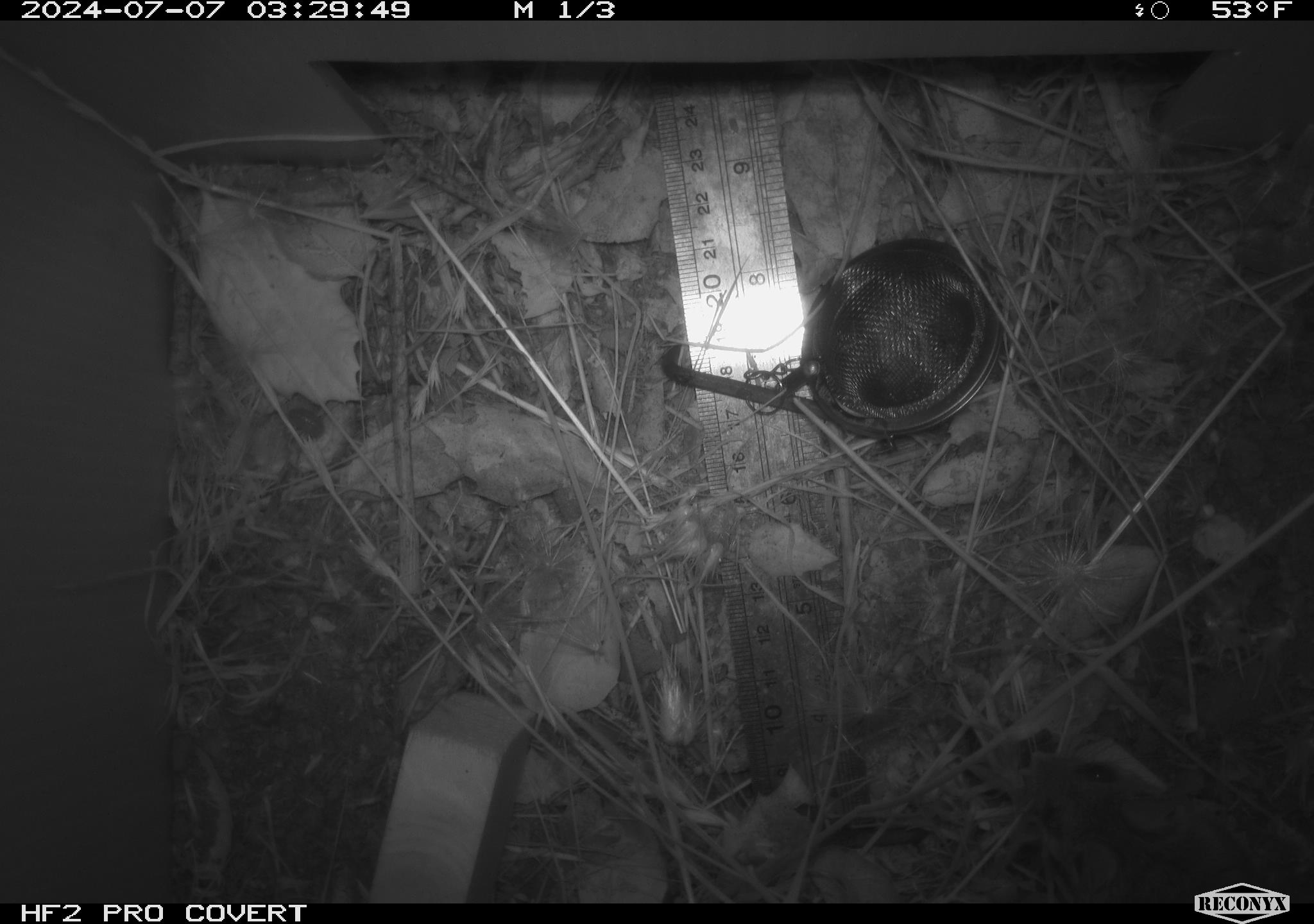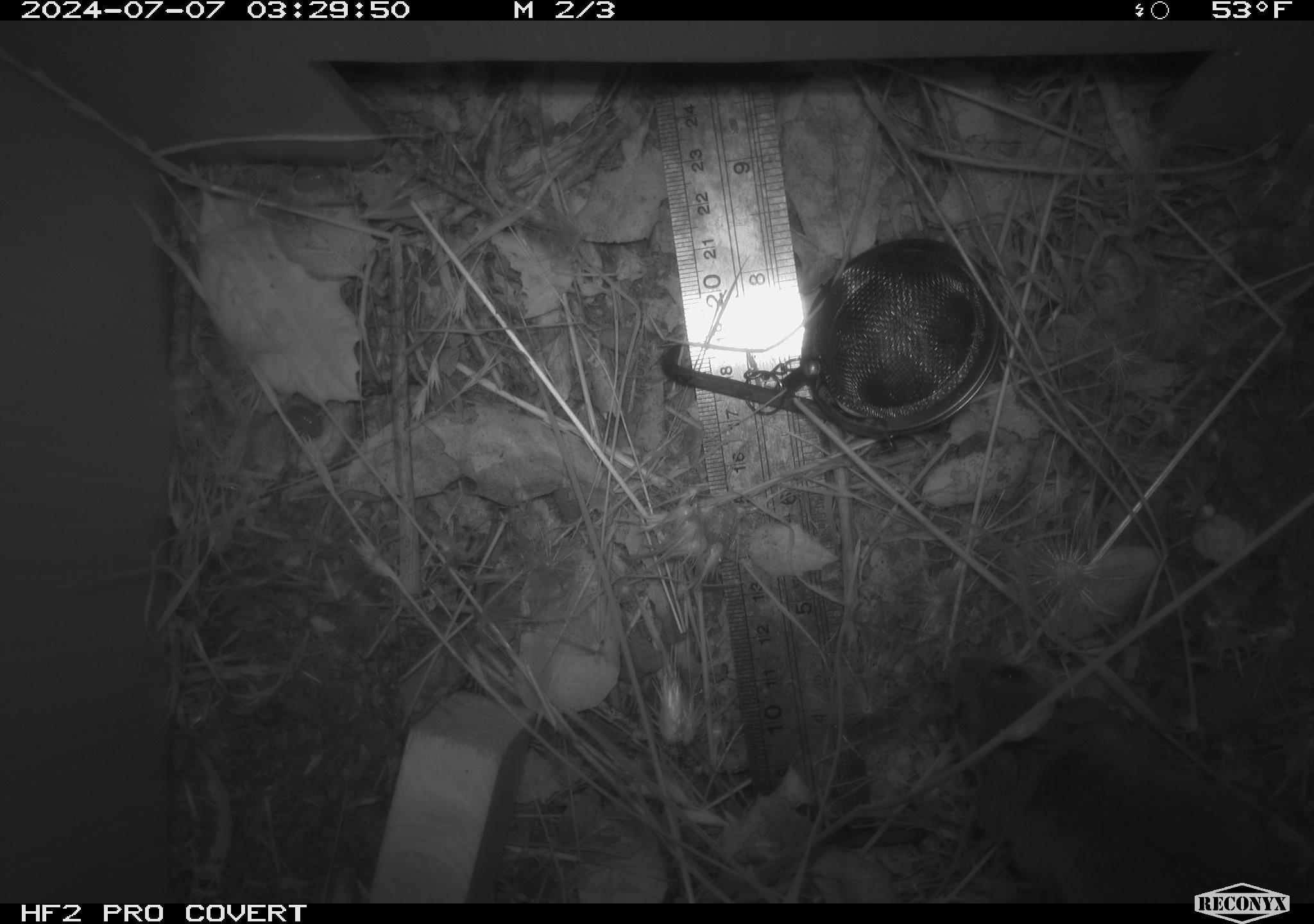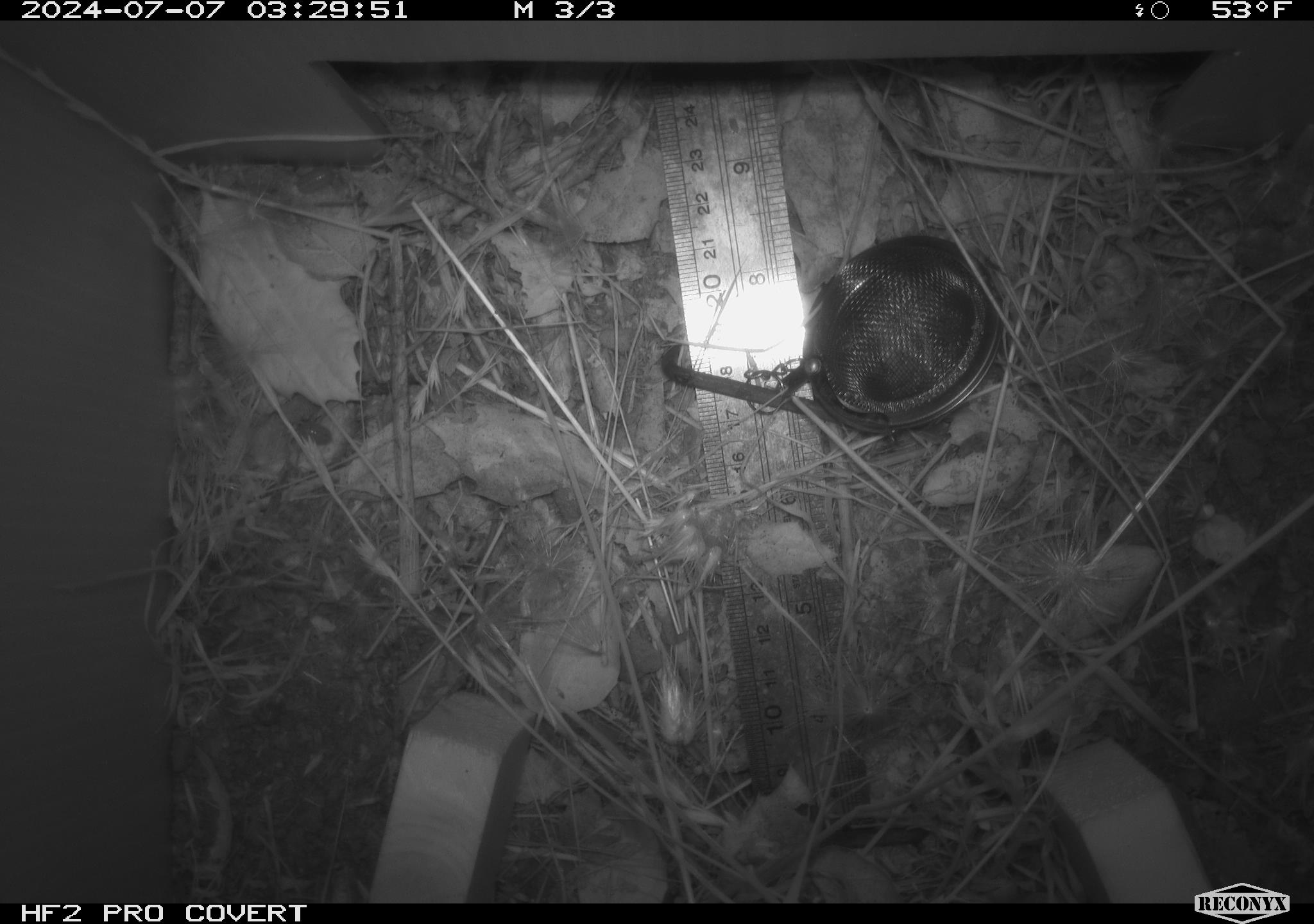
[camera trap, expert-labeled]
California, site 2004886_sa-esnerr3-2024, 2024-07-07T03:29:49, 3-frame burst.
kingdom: Animalia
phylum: Chordata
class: Mammalia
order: Rodentia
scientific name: Rodentia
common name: rodent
Rodent (Rodentia).